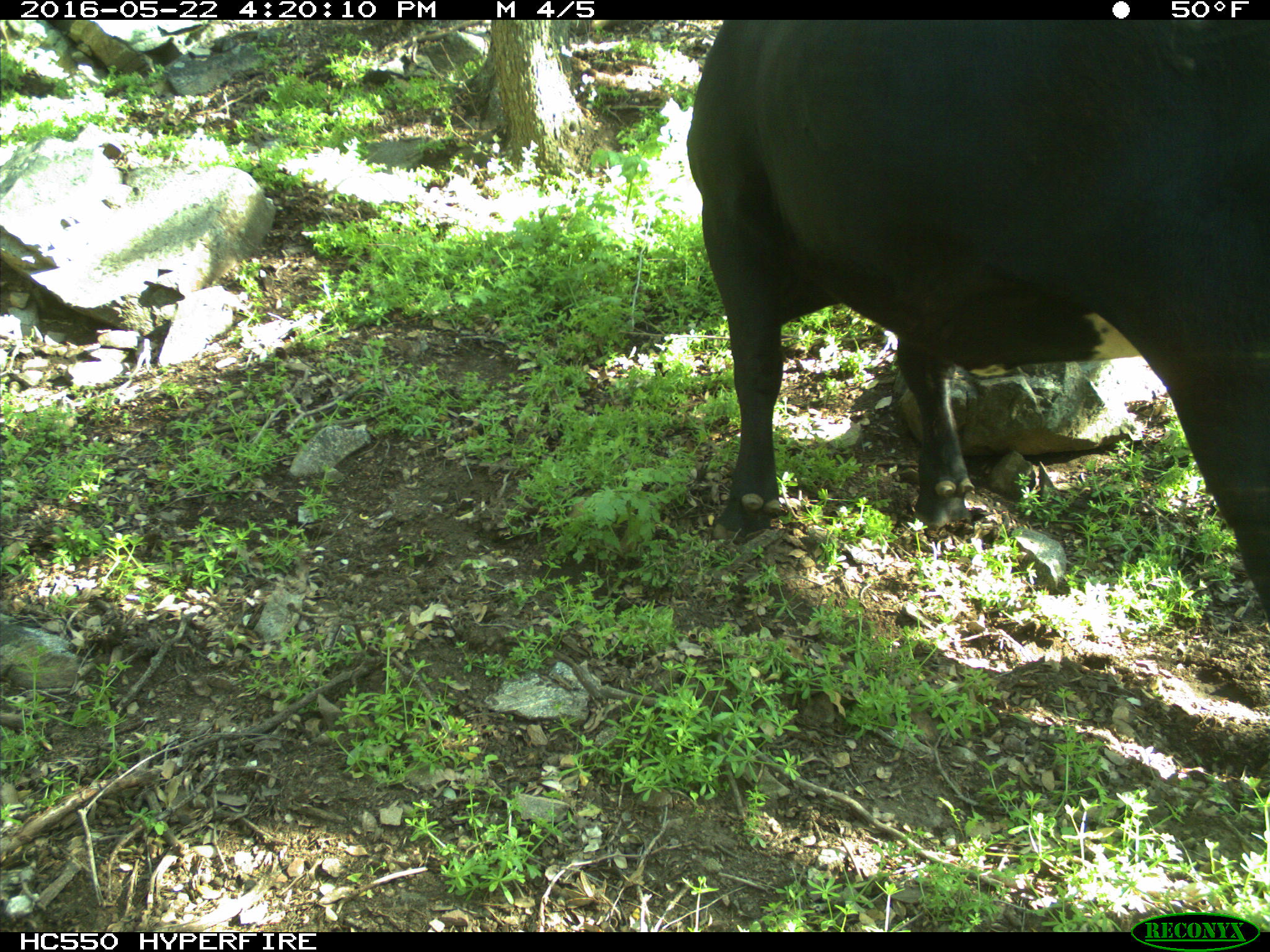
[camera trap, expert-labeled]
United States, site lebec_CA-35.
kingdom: Animalia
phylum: Chordata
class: Mammalia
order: Artiodactyla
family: Bovidae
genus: Bos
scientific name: Bos taurus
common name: domestic cow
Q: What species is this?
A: Bos taurus (domestic cow).